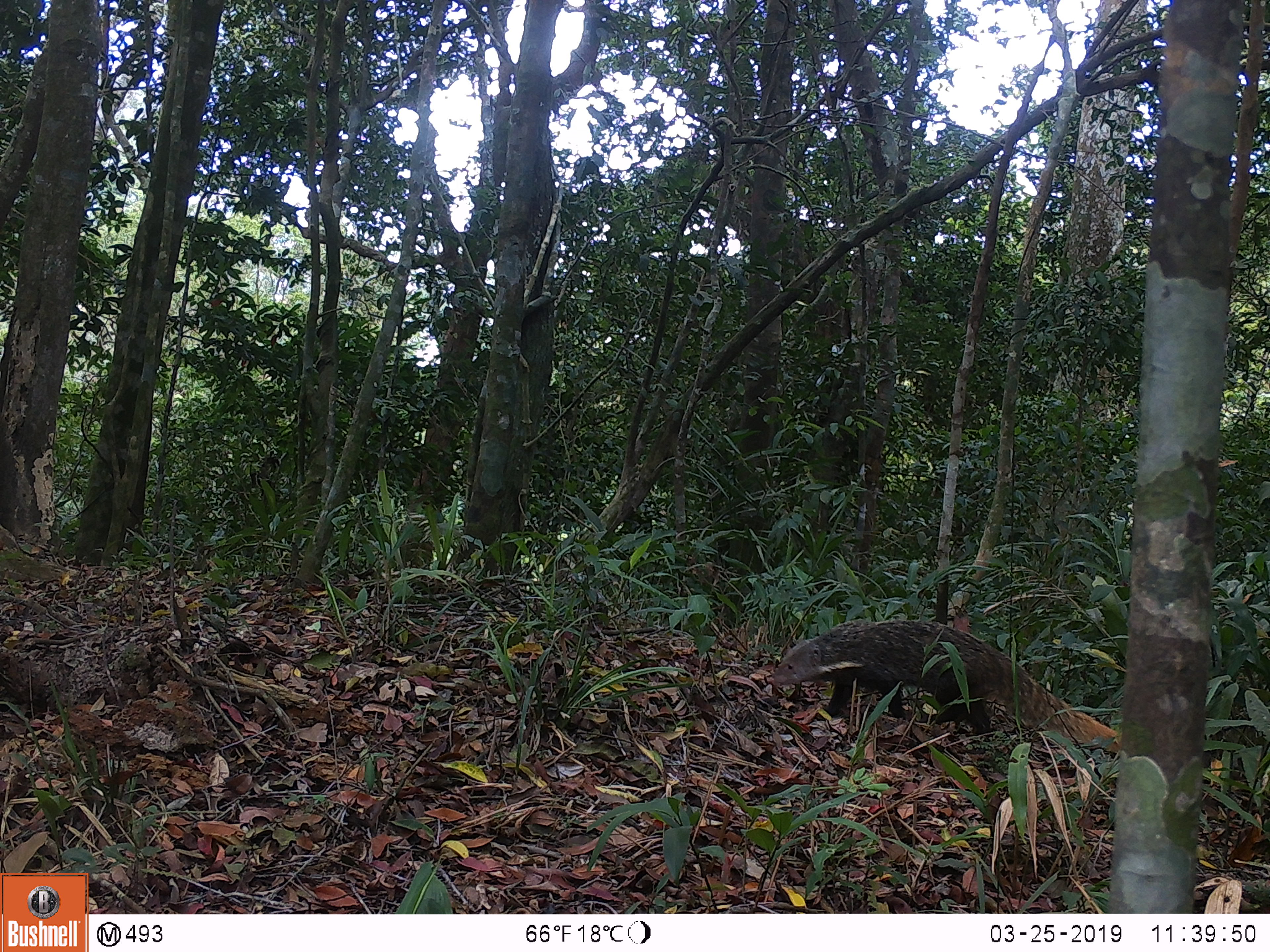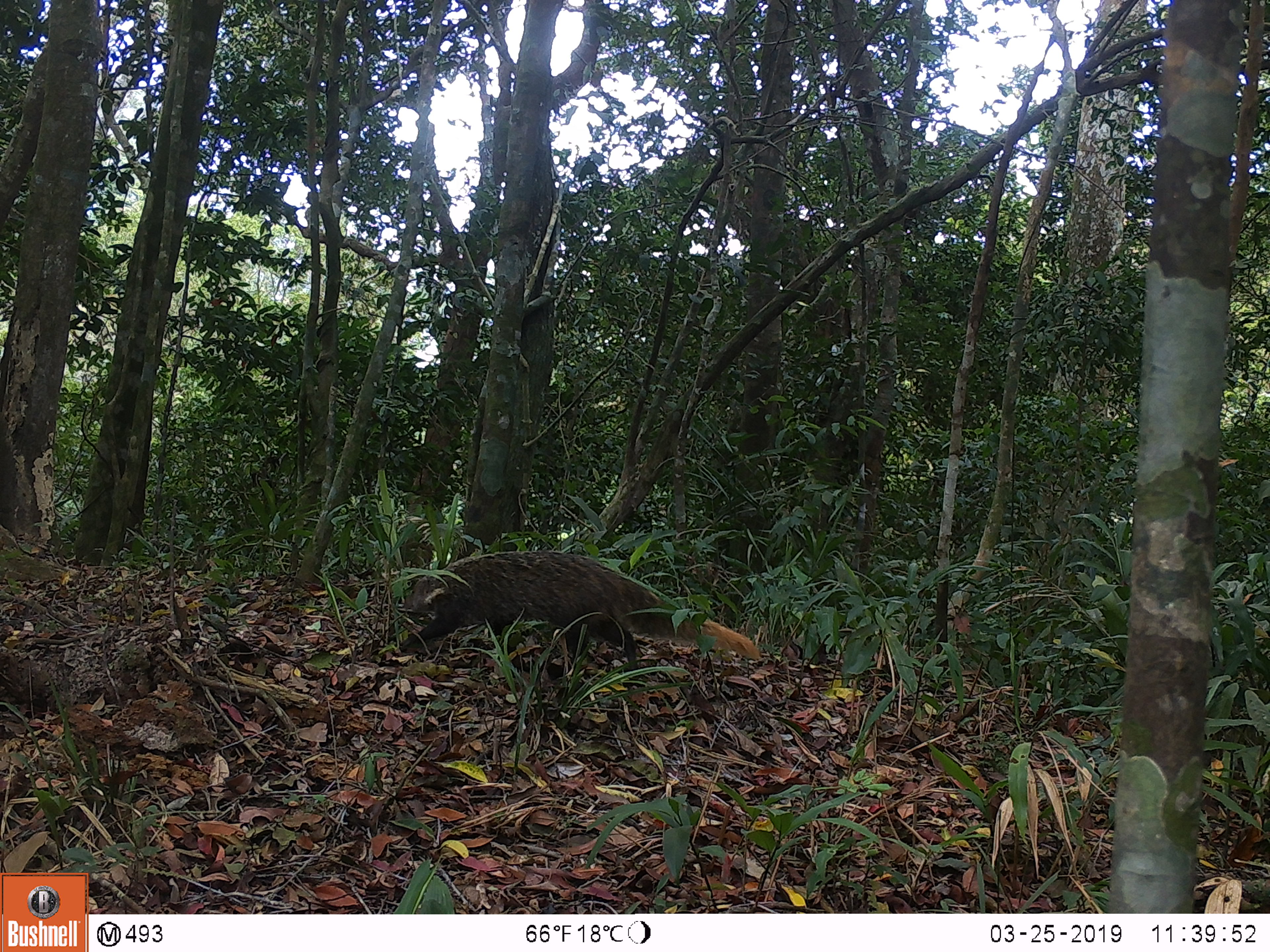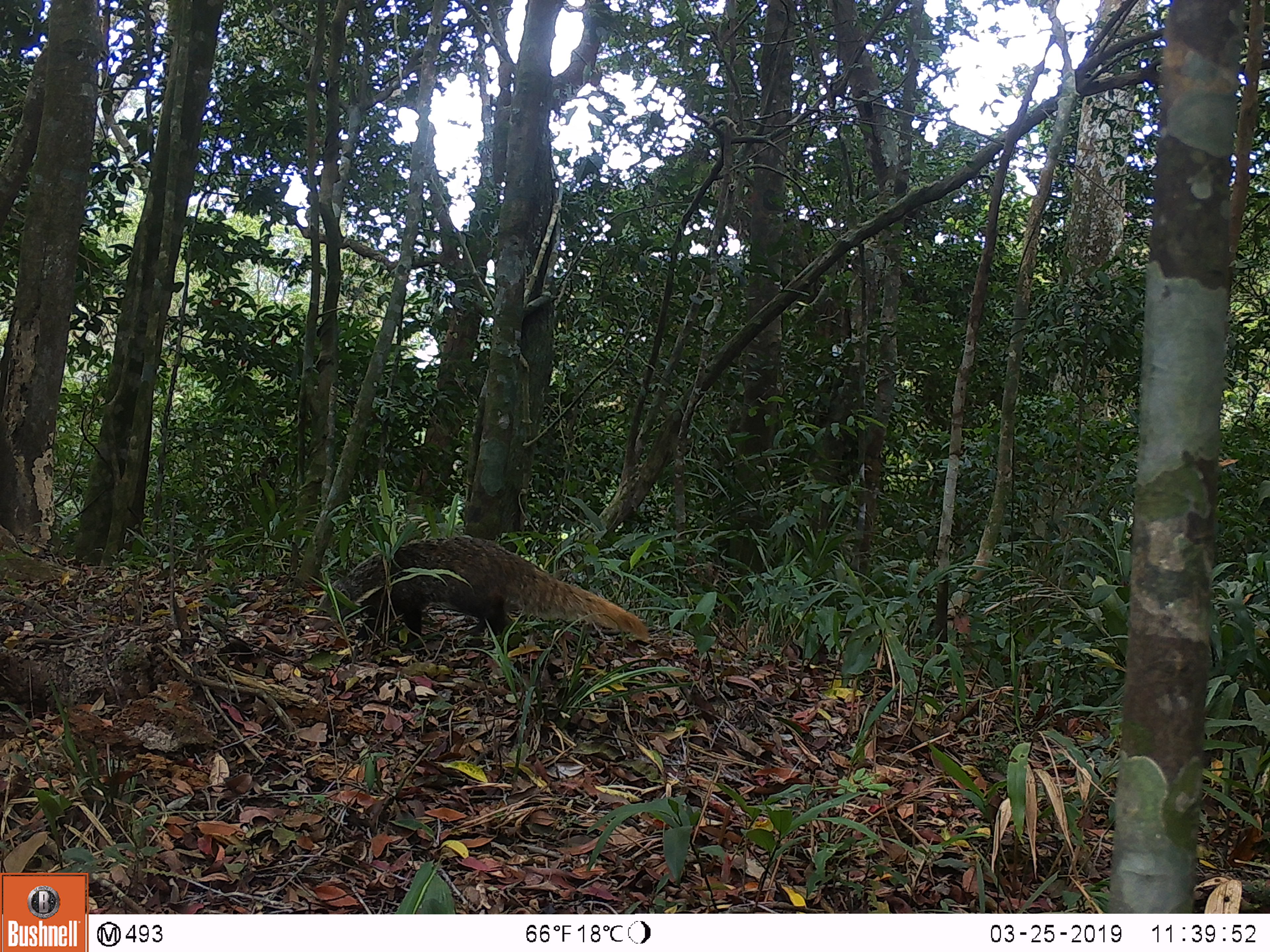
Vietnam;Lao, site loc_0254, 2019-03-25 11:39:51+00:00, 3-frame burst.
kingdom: Animalia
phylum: Chordata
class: Mammalia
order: Carnivora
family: Herpestidae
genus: Urva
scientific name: Urva urva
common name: crab-eating mongoose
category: crab eating mongoose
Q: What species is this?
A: Crab eating mongoose (crab-eating mongoose) (Urva urva).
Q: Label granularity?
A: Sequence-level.